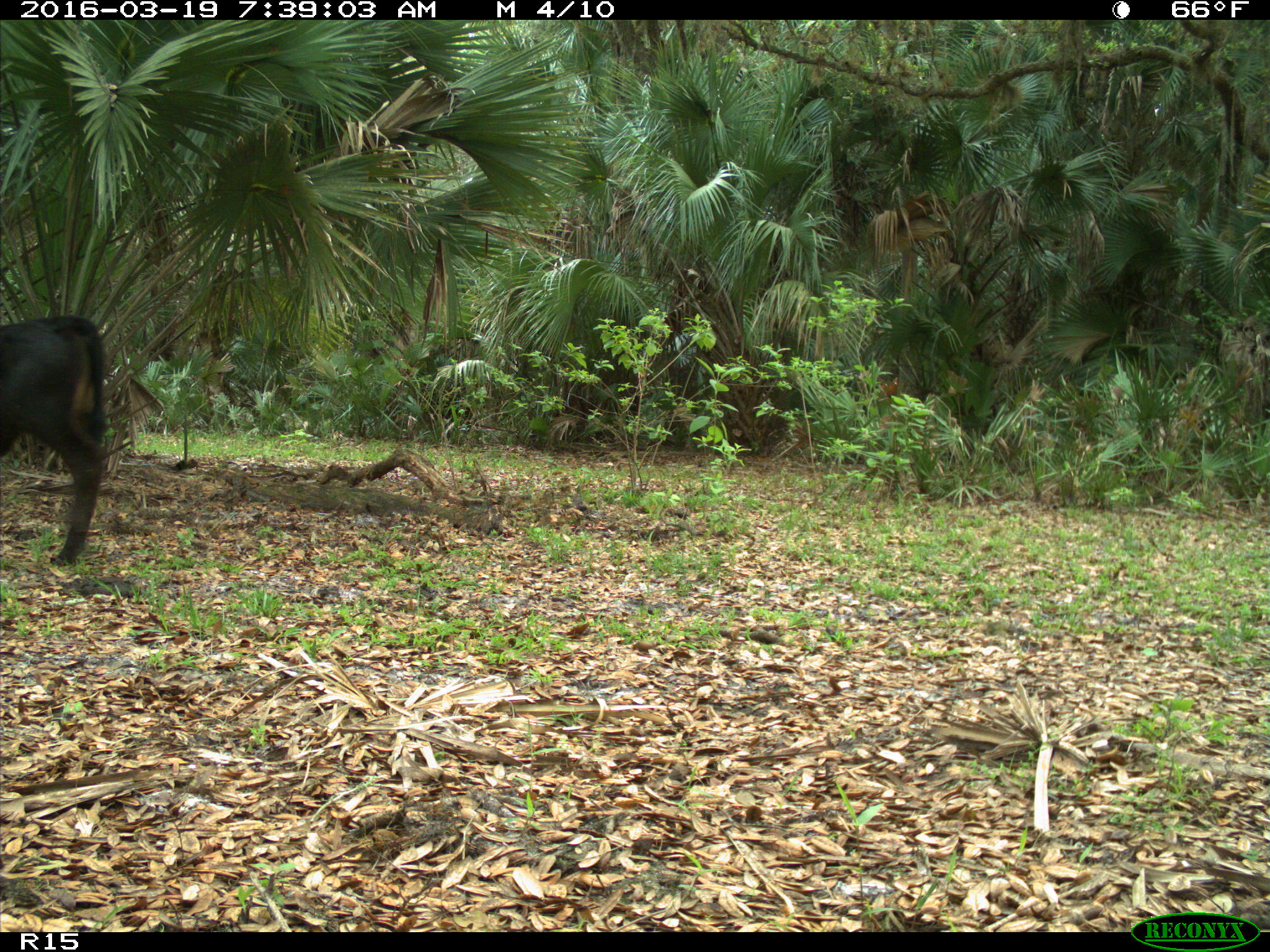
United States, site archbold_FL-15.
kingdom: Animalia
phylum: Chordata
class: Mammalia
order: Artiodactyla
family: Bovidae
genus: Bos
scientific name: Bos taurus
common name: domestic cow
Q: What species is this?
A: Bos taurus (domestic cow).